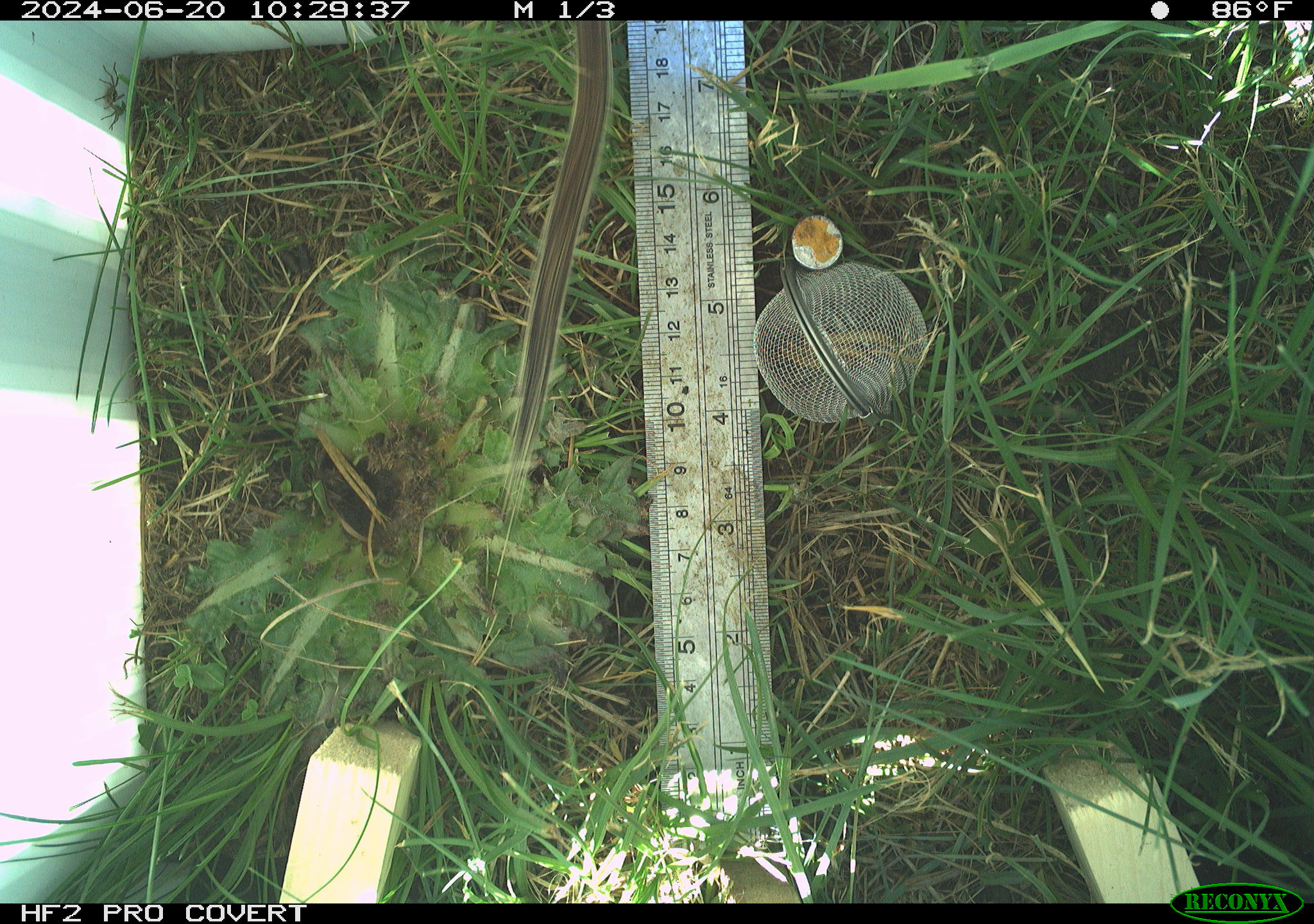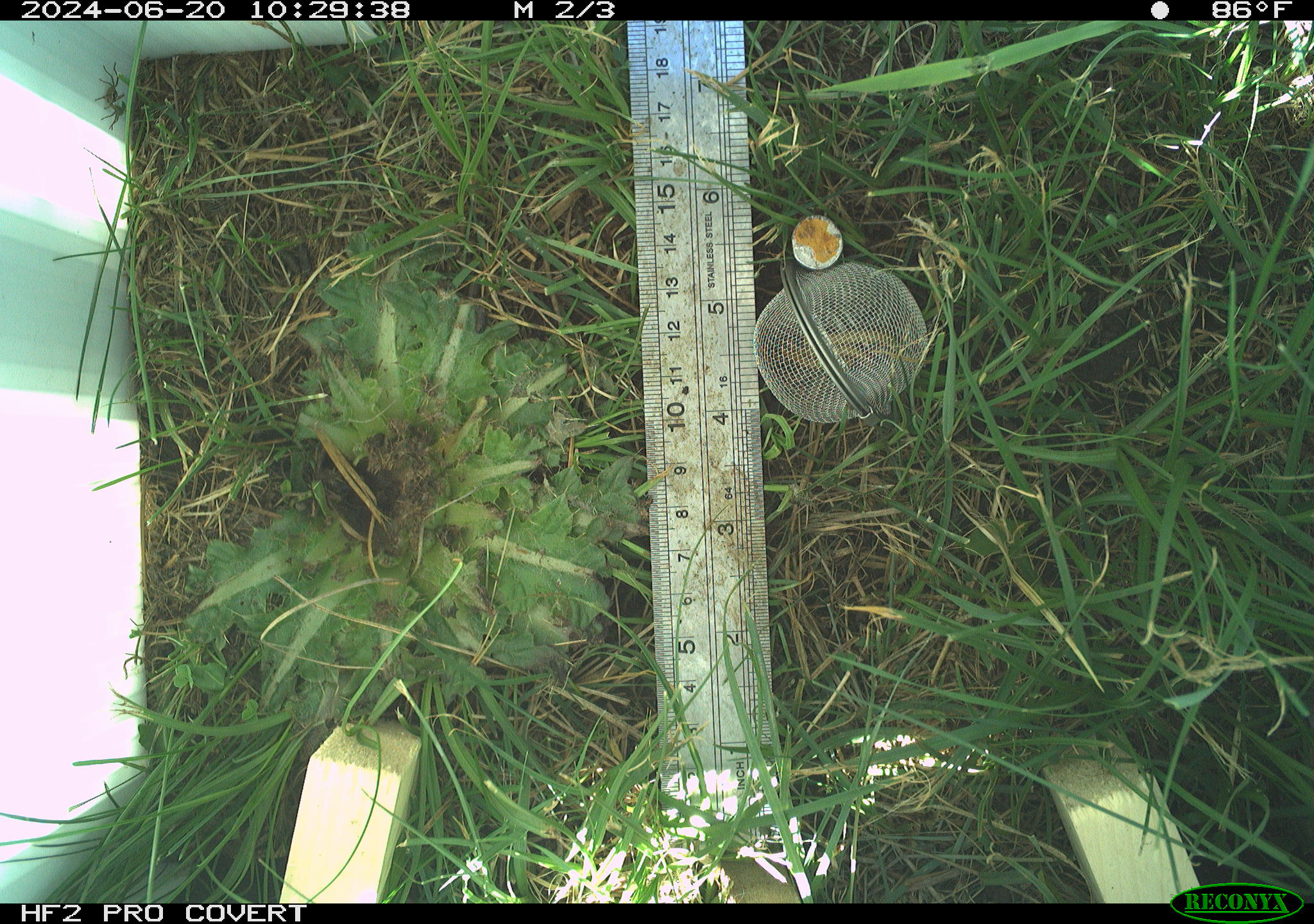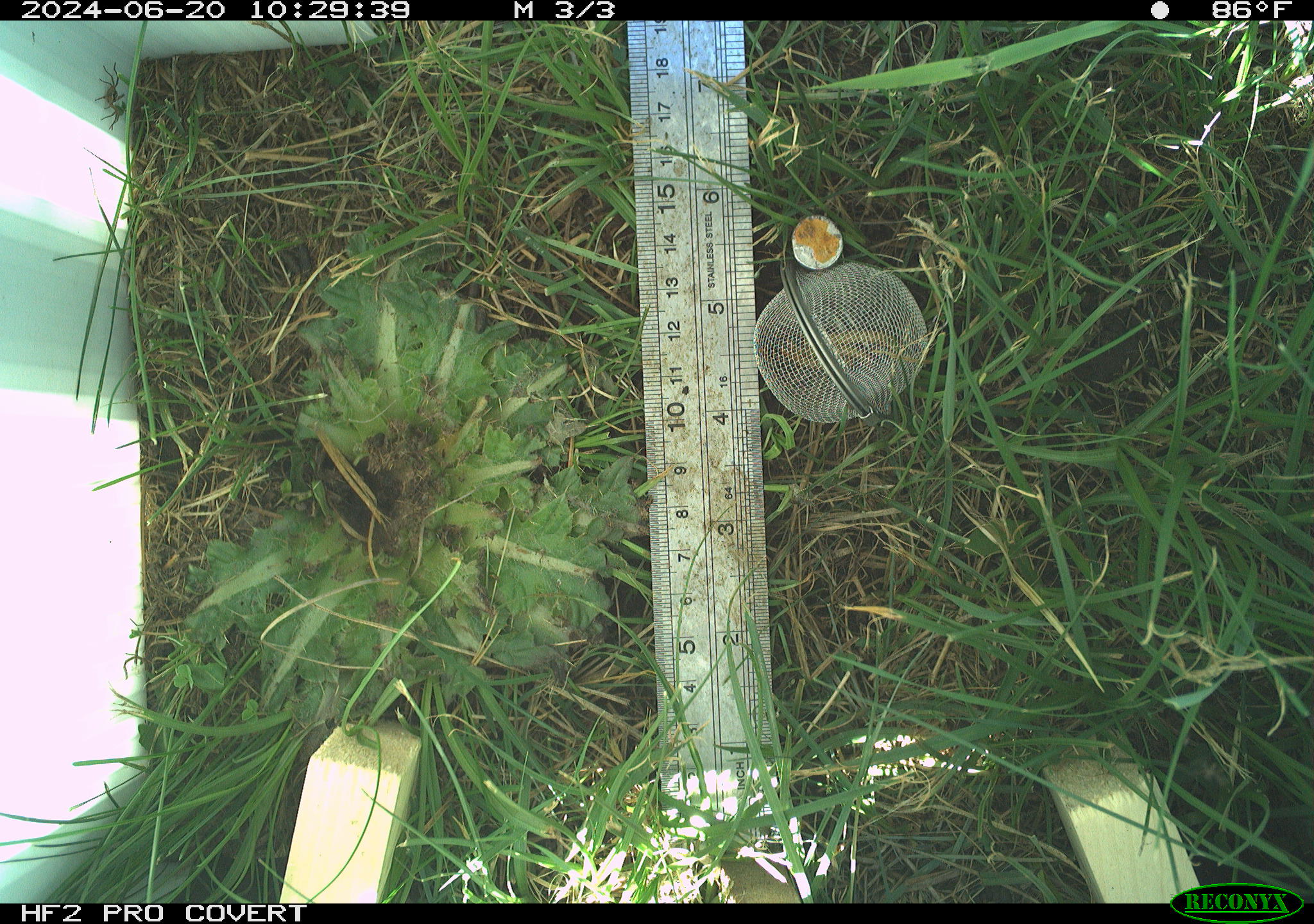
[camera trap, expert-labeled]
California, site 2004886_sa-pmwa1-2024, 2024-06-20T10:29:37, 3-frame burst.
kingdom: Animalia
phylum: Chordata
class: Mammalia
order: Rodentia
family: Sciuridae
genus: Urocitellus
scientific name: Urocitellus beldingi beldingi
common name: belding's ground squirrel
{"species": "belding's ground squirrel (Urocitellus beldingi beldingi)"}